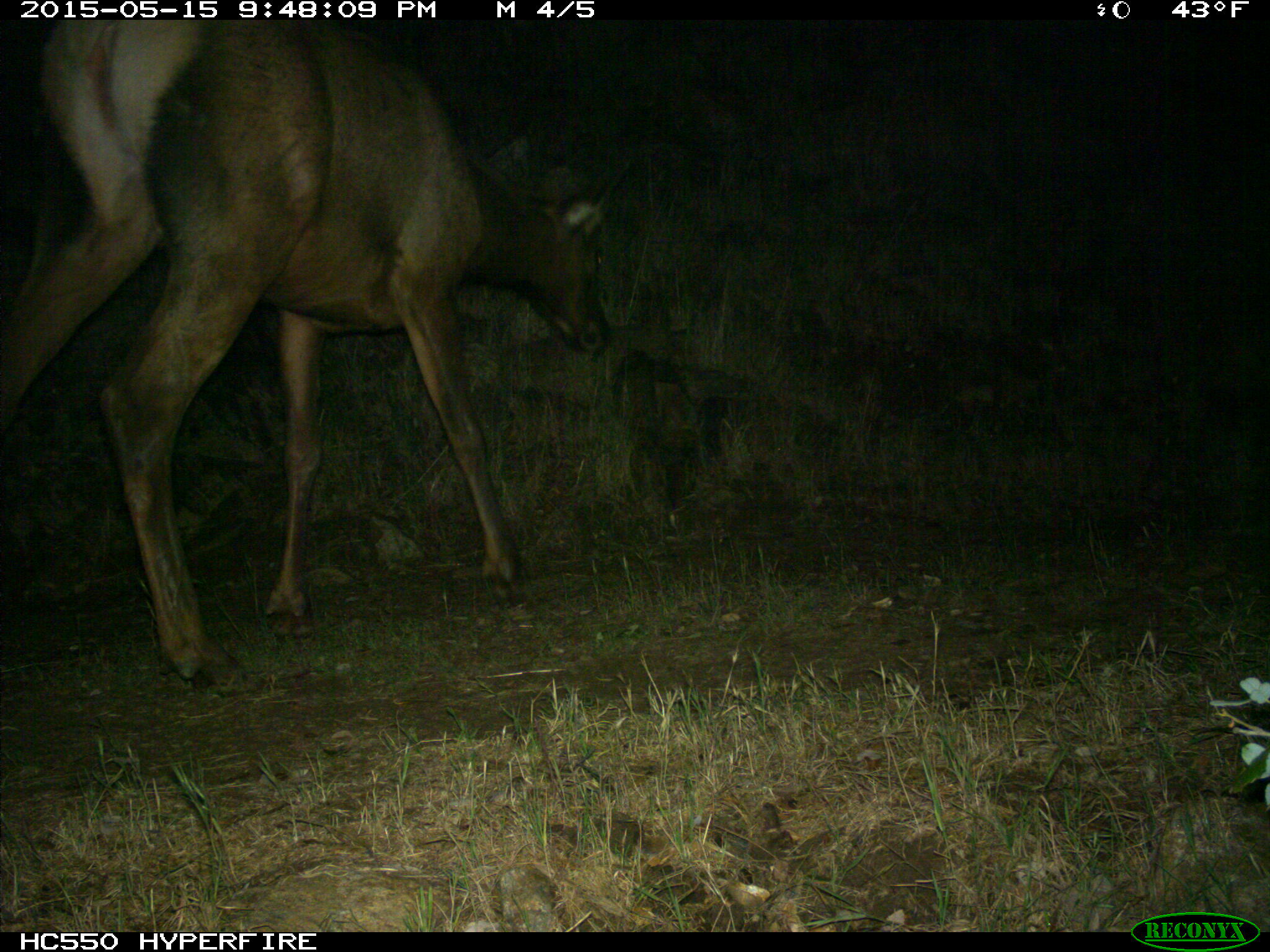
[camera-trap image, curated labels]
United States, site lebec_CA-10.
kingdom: Animalia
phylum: Chordata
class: Mammalia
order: Artiodactyla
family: Cervidae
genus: Cervus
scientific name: Cervus canadensis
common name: elk